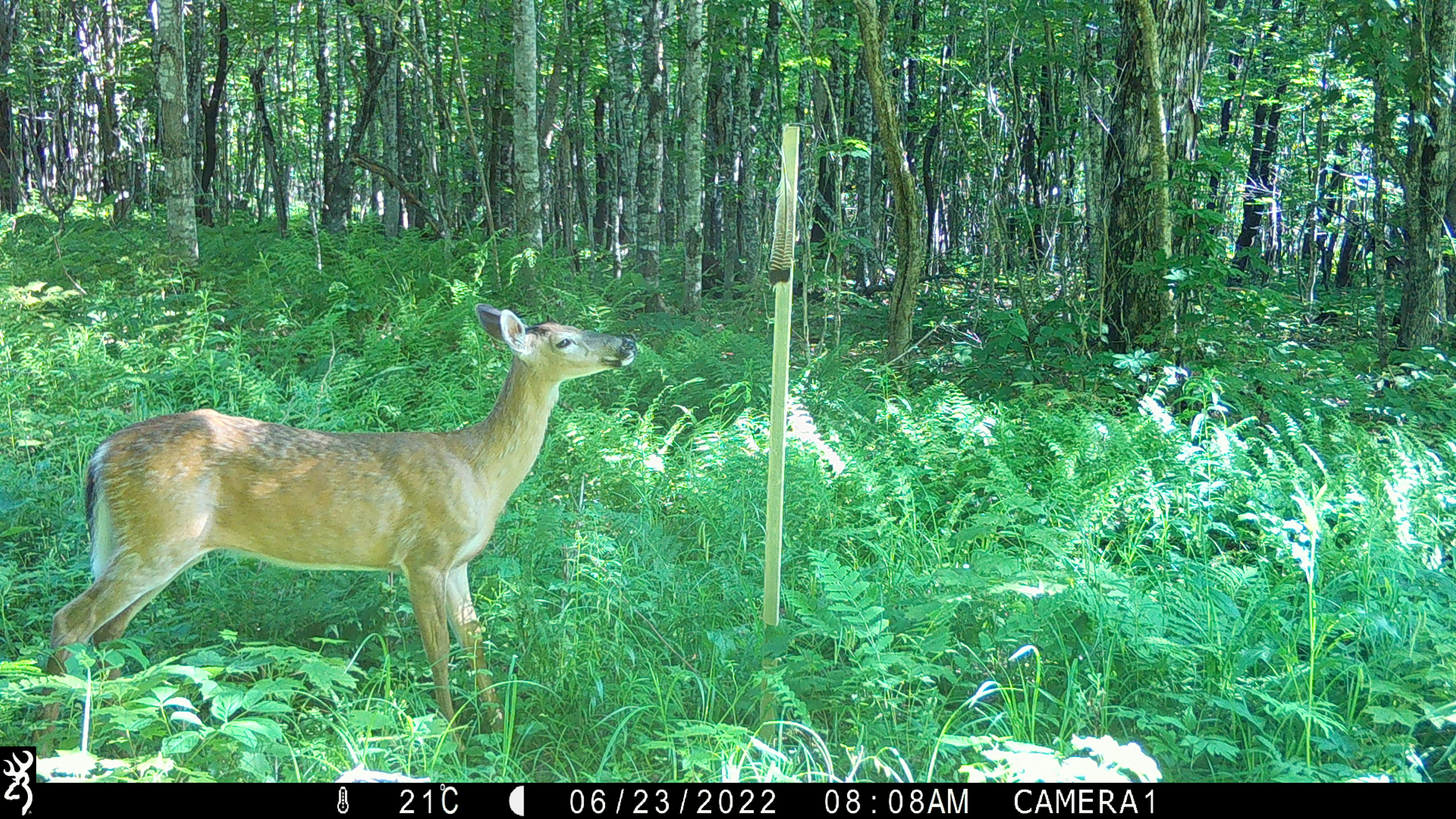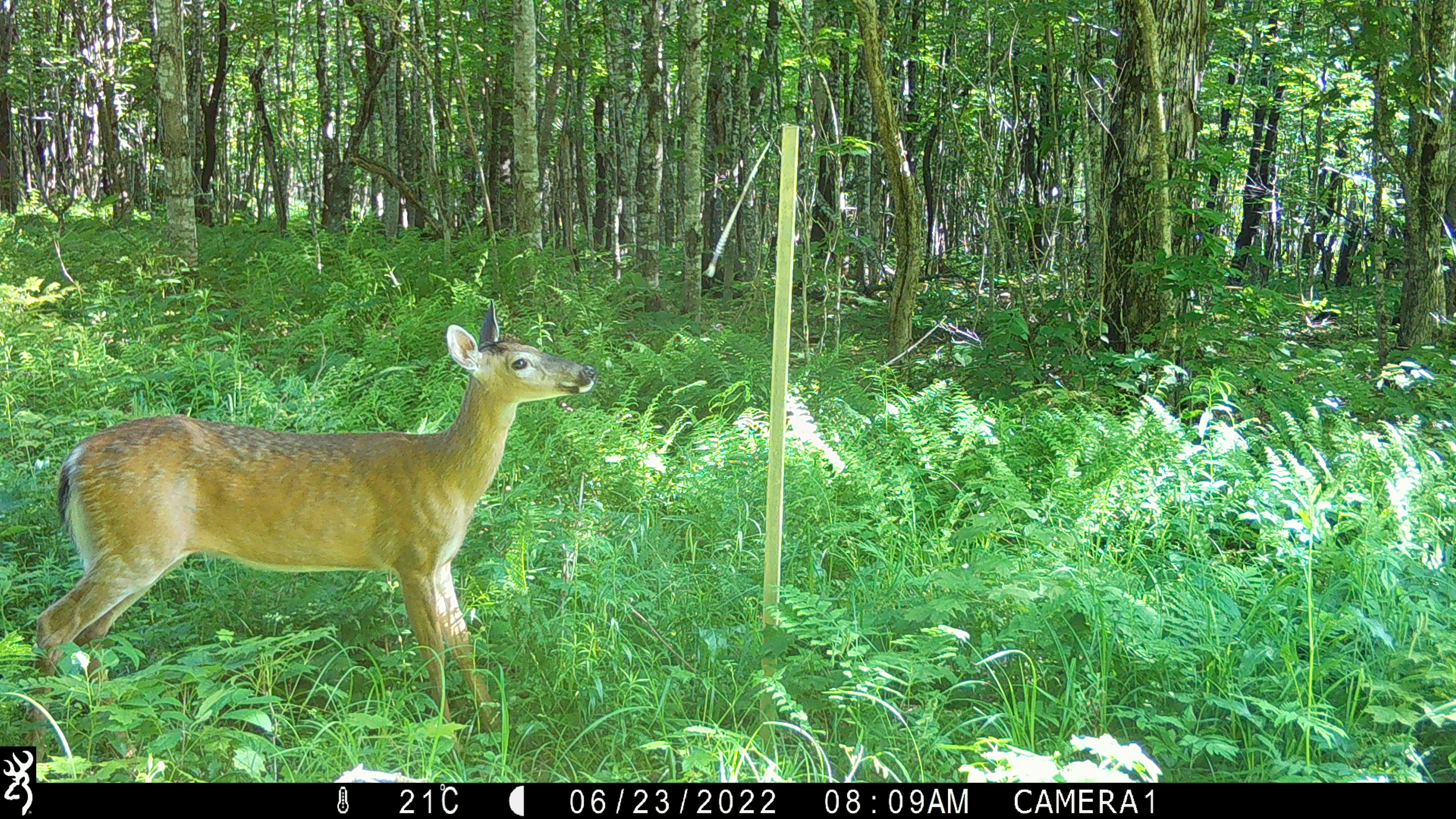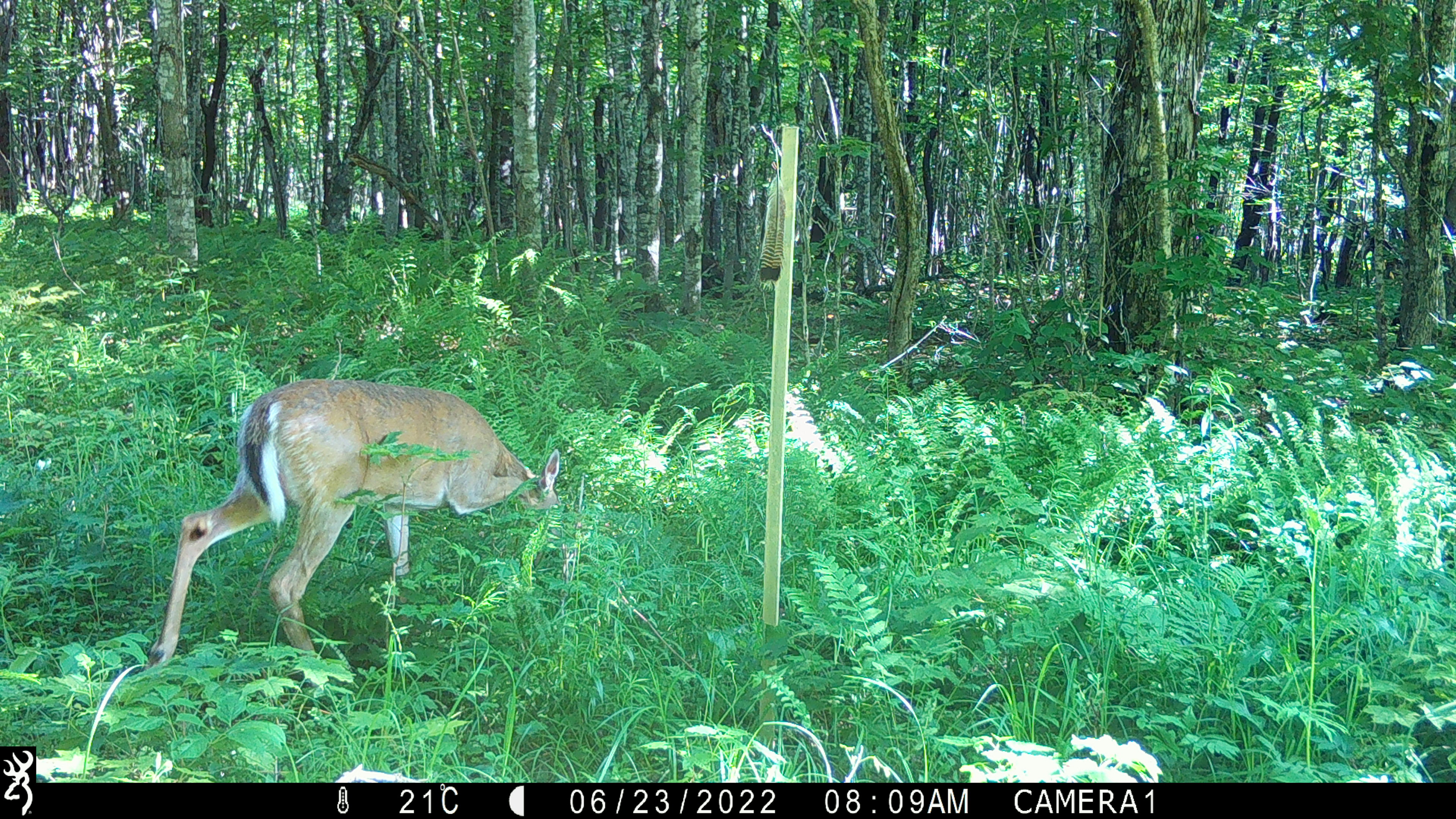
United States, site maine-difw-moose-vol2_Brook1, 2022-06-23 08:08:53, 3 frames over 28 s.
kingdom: Animalia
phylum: Chordata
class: Mammalia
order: Artiodactyla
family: Cervidae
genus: Odocoileus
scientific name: Odocoileus virginianus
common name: white-tailed deer